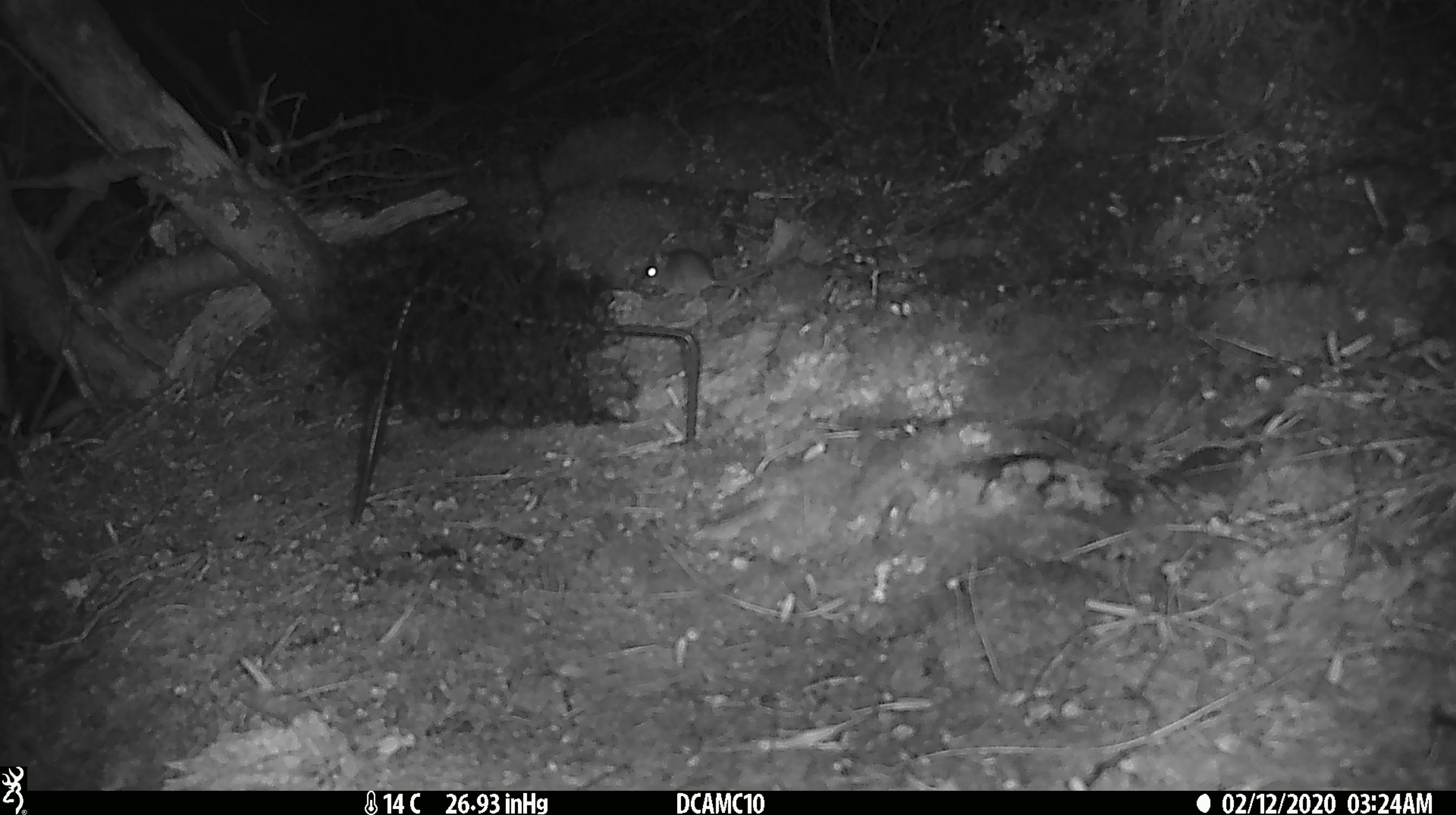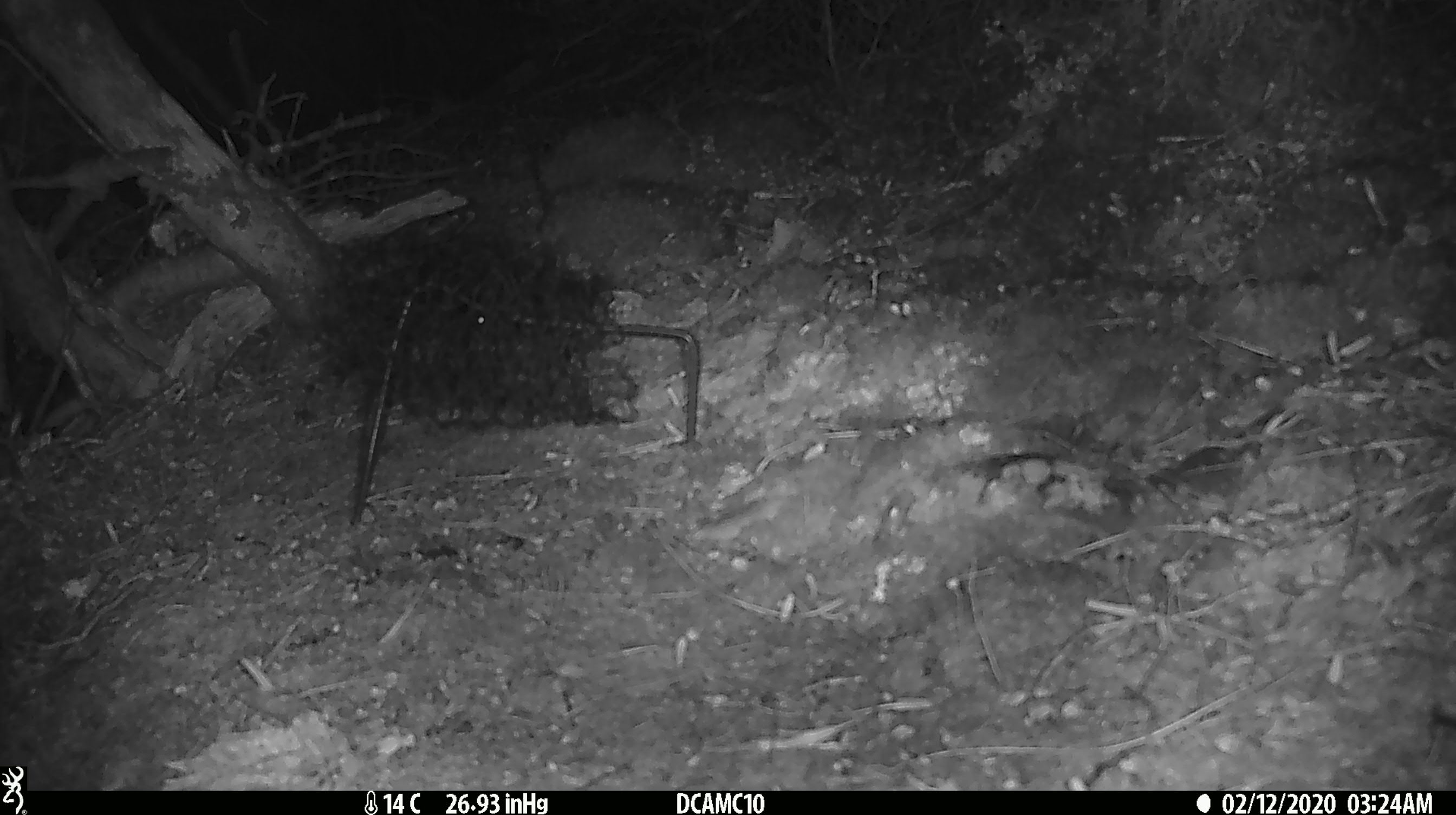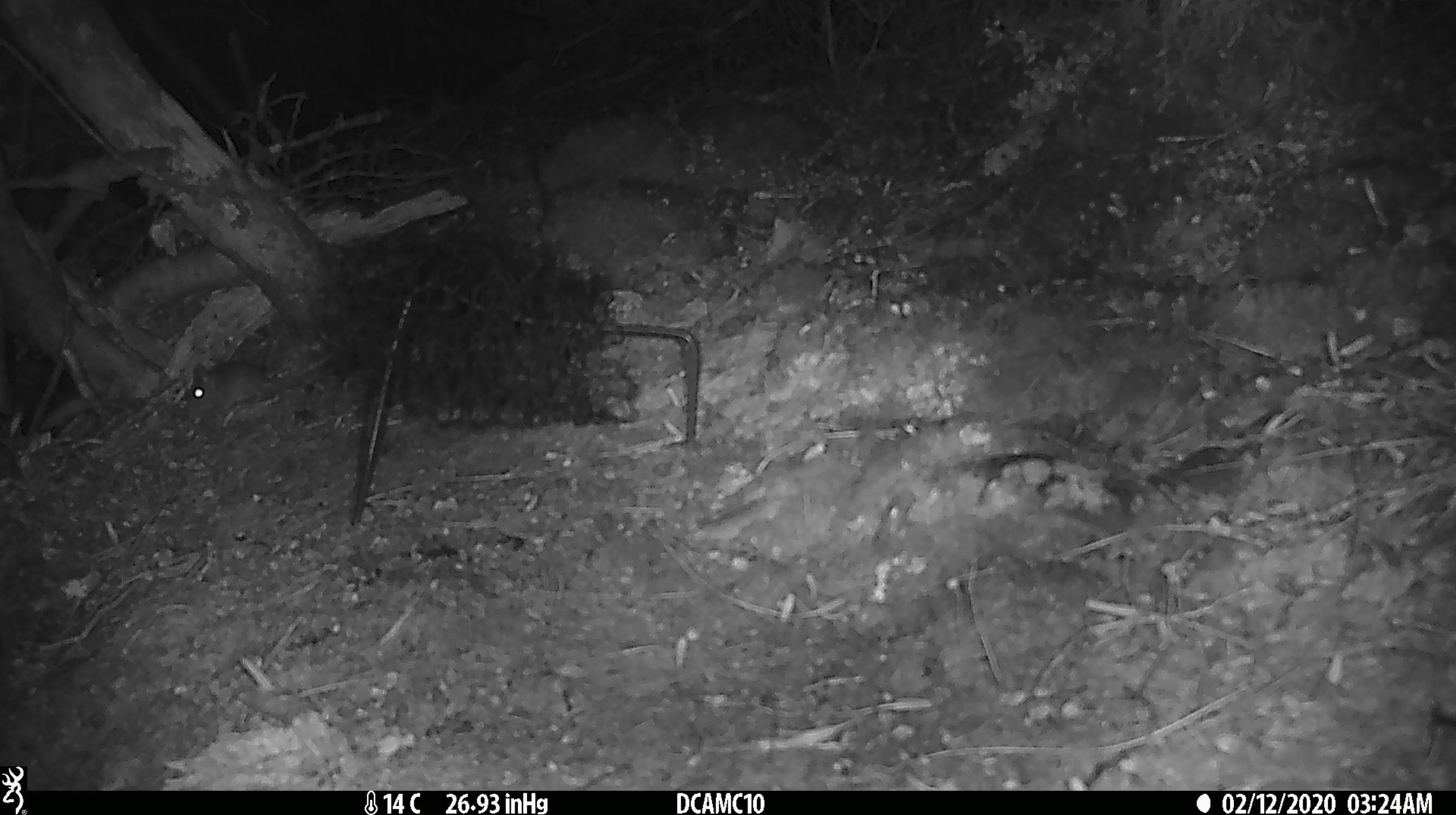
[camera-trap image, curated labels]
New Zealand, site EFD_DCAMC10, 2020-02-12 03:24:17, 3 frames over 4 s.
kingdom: Animalia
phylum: Chordata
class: Mammalia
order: Rodentia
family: Muridae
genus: Mus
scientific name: Mus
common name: mouse